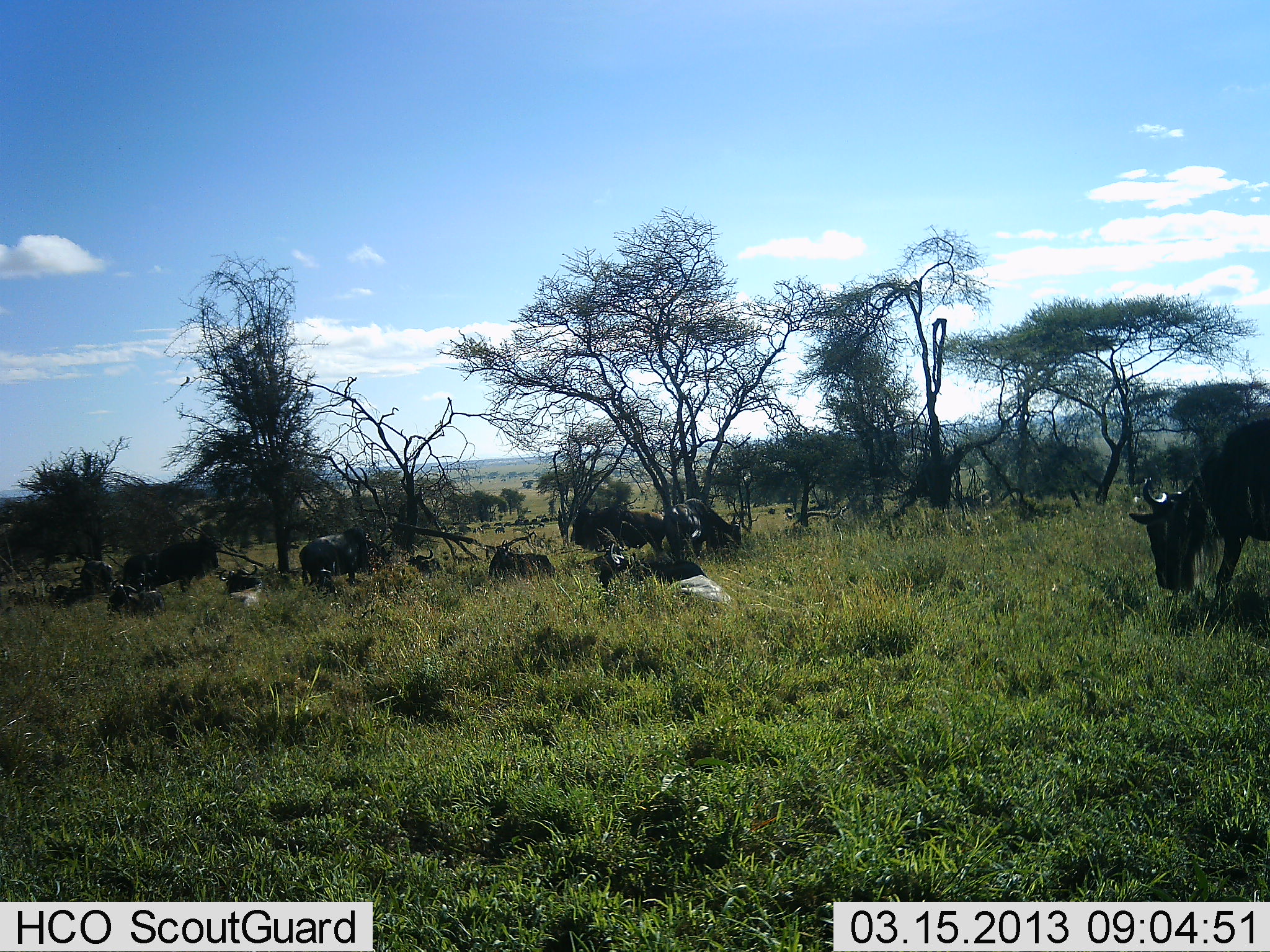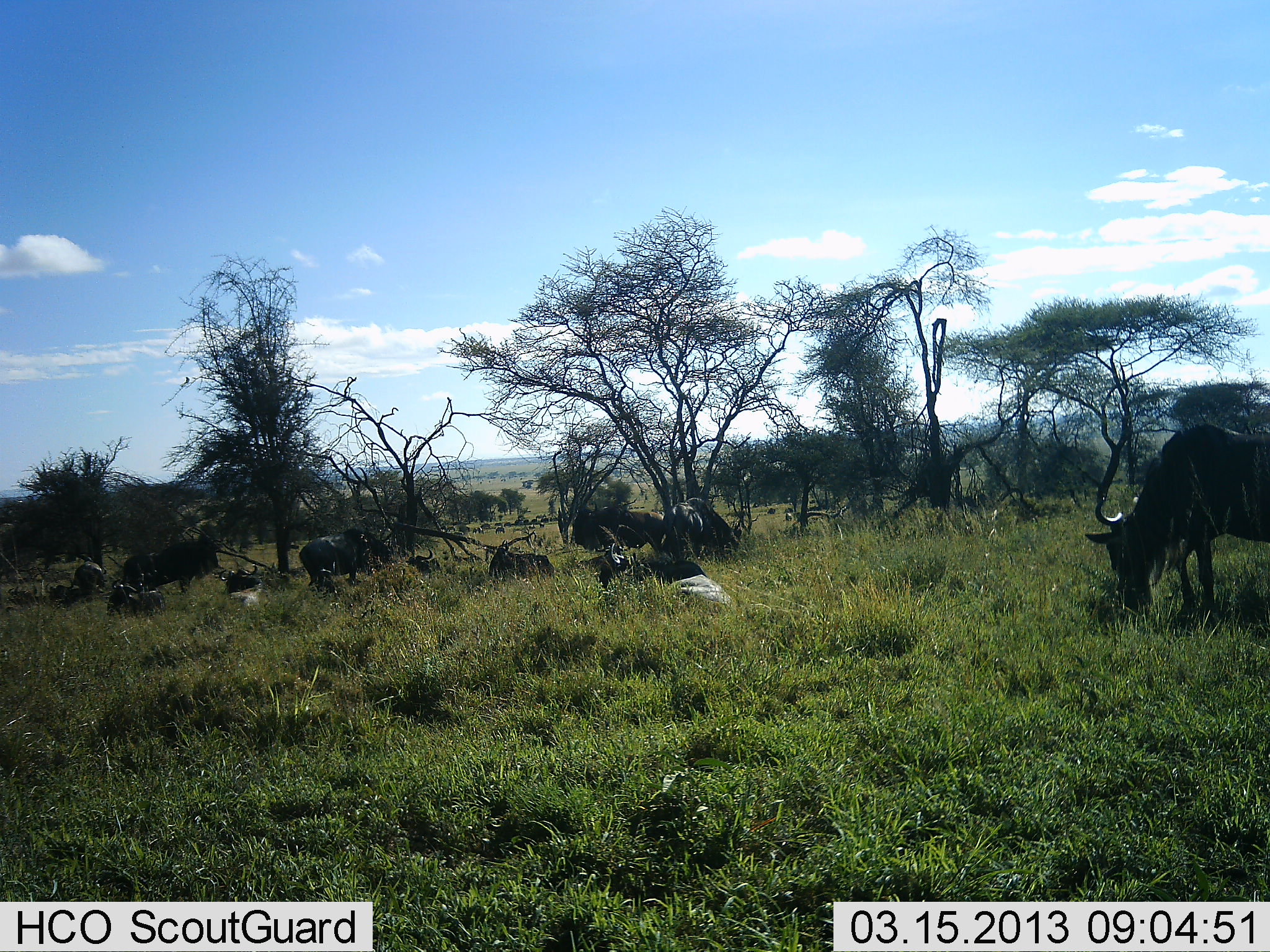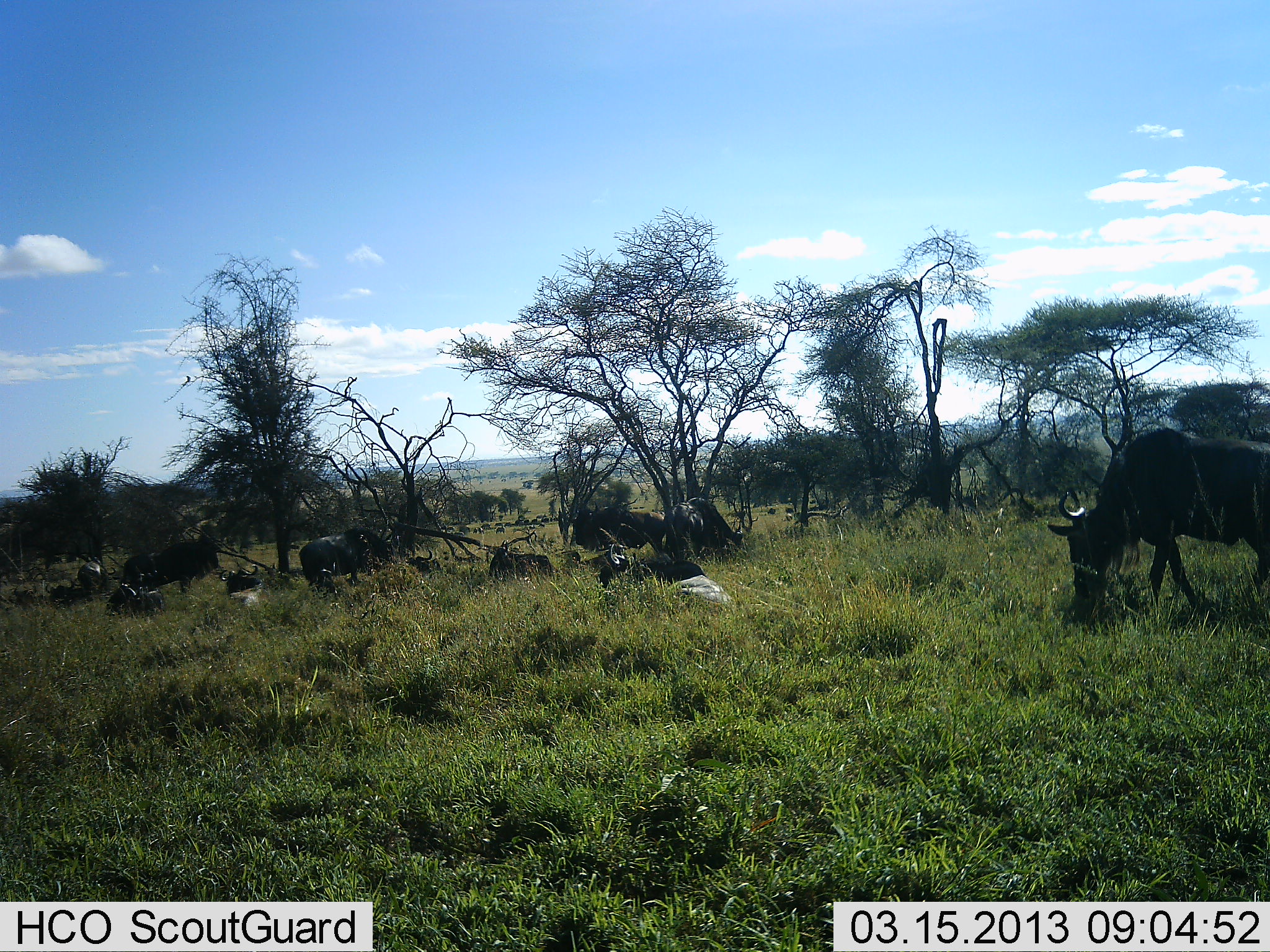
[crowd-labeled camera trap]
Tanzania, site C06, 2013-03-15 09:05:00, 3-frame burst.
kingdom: Animalia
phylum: Chordata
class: Mammalia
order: Artiodactyla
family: Bovidae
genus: Connochaetes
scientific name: Connochaetes taurinus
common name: blue wildebeest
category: wildebeest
Wildebeest (blue wildebeest) (Connochaetes taurinus), count 11-50. Behavior (volunteer vote fractions): standing 42%, resting 97%, moving 31%, interacting 3%. Young present (vote fraction): 11%. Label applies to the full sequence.